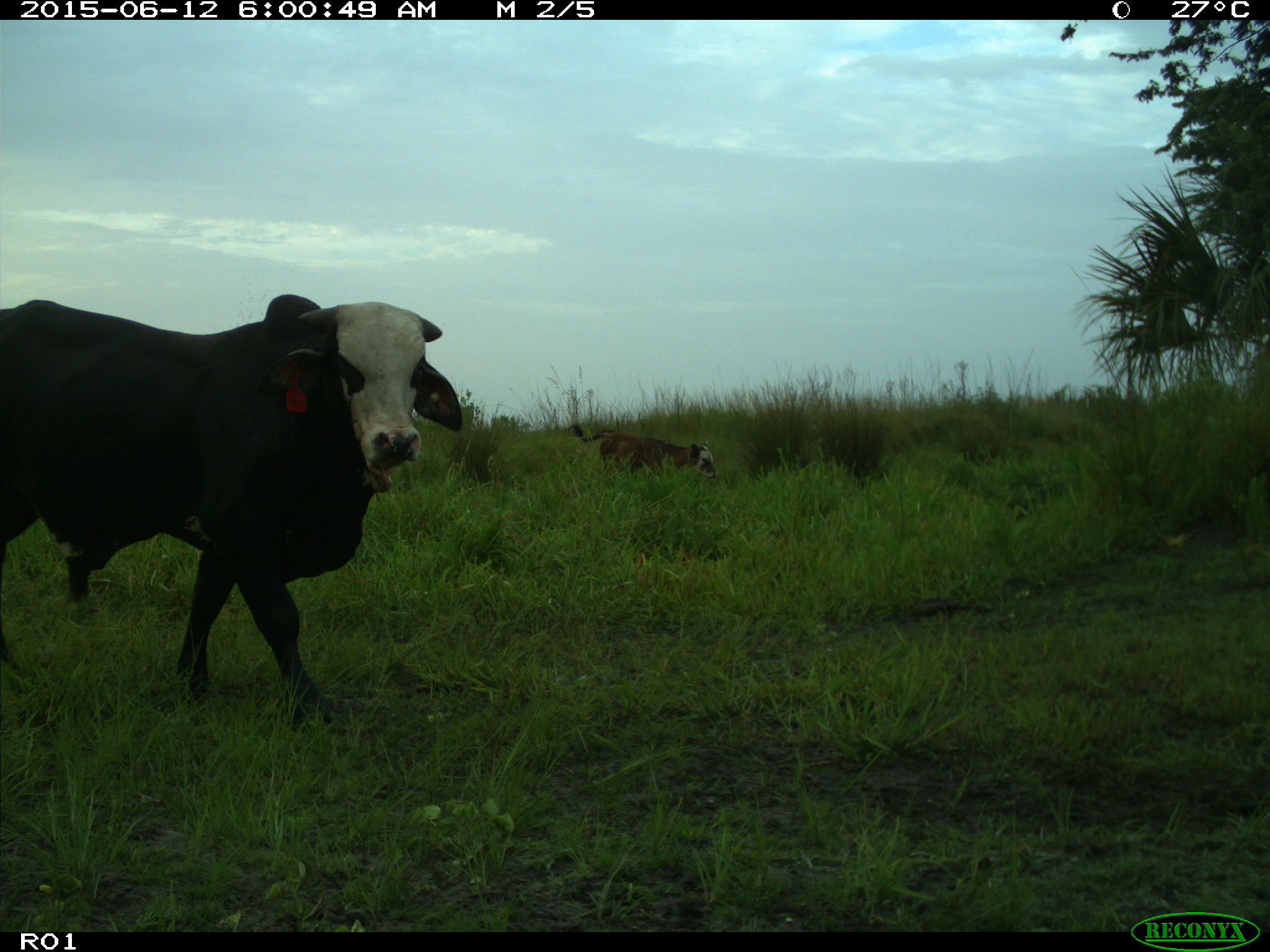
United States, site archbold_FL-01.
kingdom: Animalia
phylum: Chordata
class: Mammalia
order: Artiodactyla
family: Bovidae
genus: Bos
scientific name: Bos taurus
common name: domestic cow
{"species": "Bos taurus (domestic cow)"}